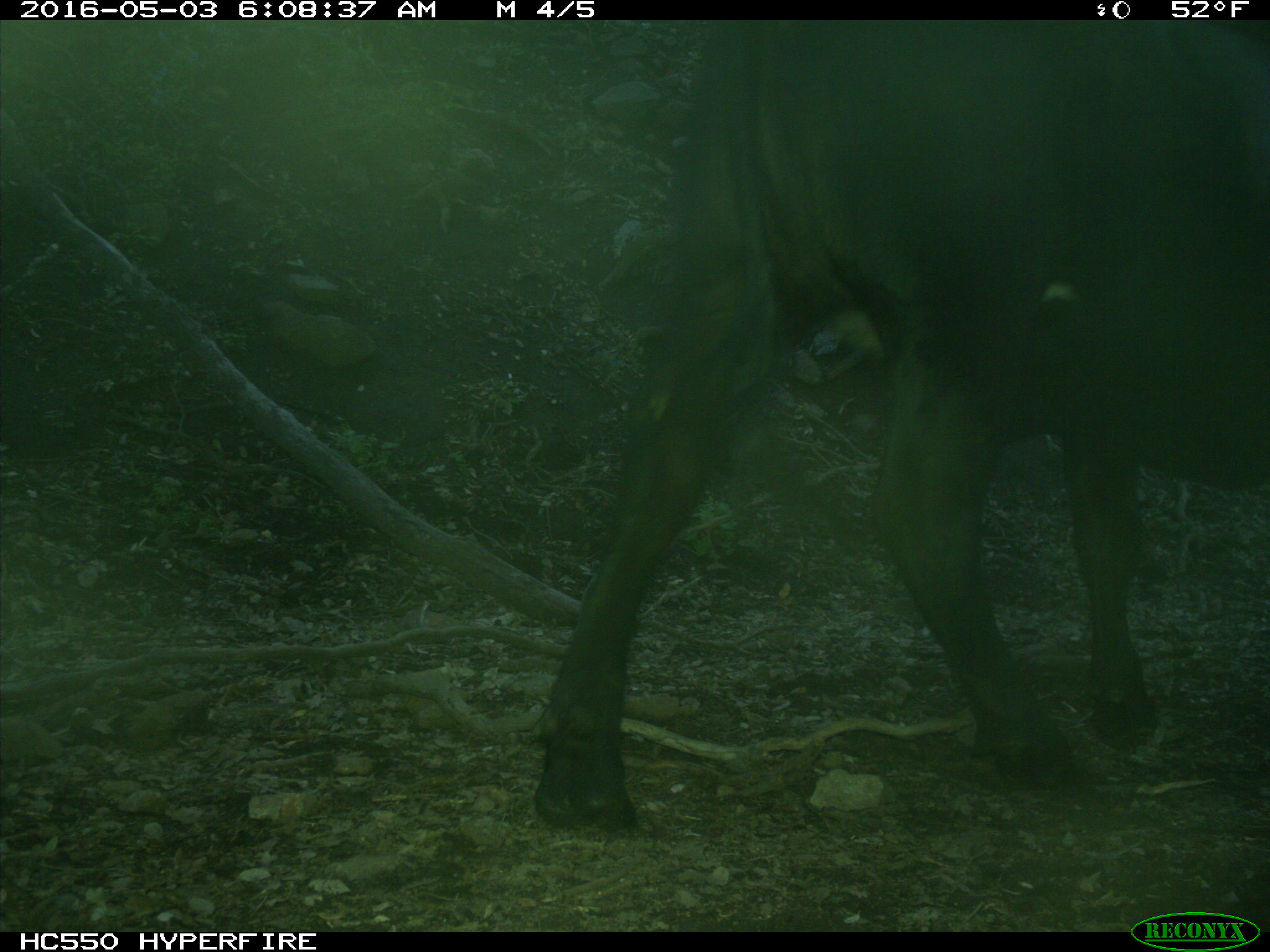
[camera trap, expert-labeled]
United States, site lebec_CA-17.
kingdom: Animalia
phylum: Chordata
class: Mammalia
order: Artiodactyla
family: Bovidae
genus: Bos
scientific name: Bos taurus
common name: domestic cow